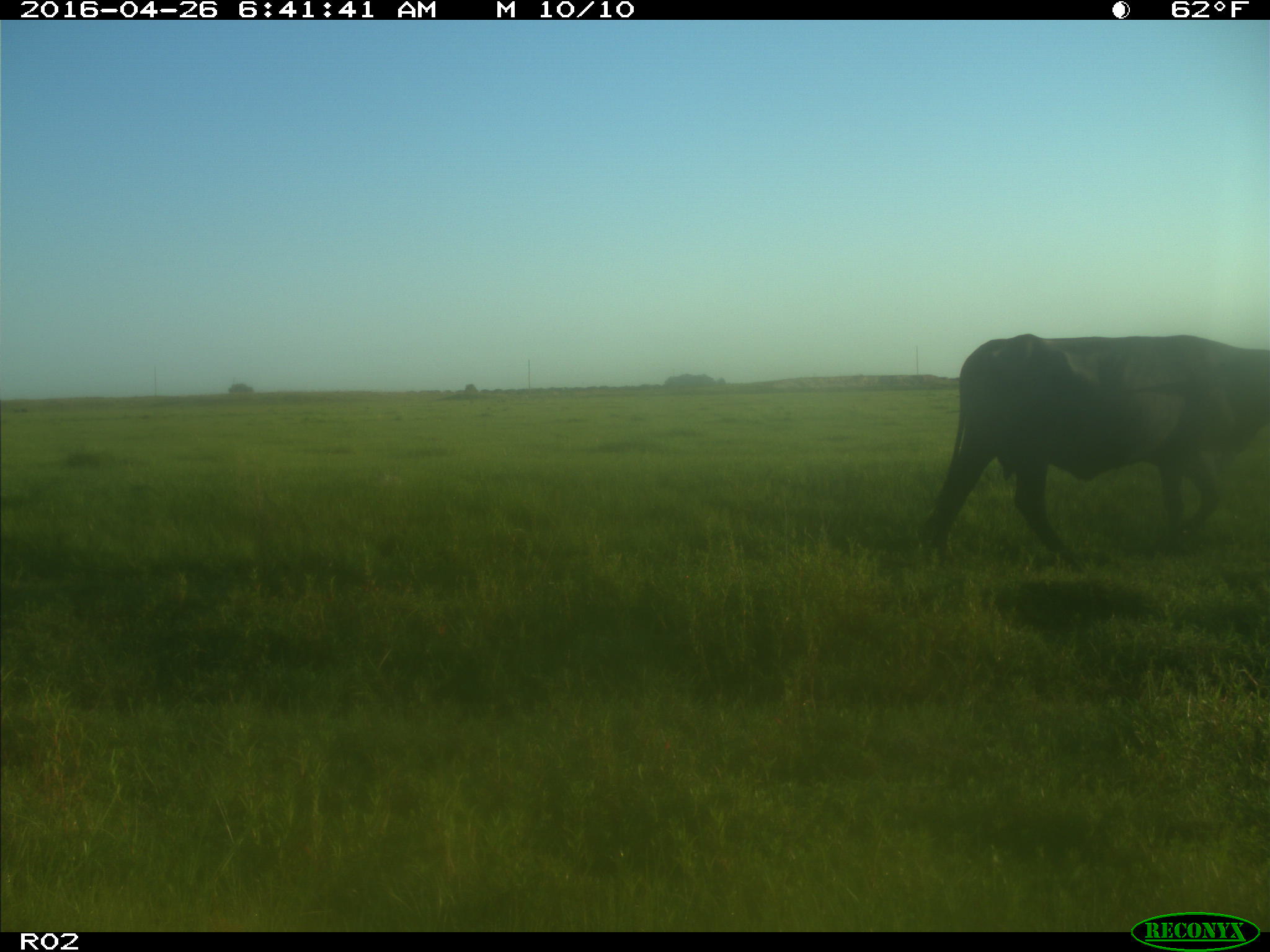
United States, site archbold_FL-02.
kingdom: Animalia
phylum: Chordata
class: Mammalia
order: Artiodactyla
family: Bovidae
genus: Bos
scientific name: Bos taurus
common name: domestic cow